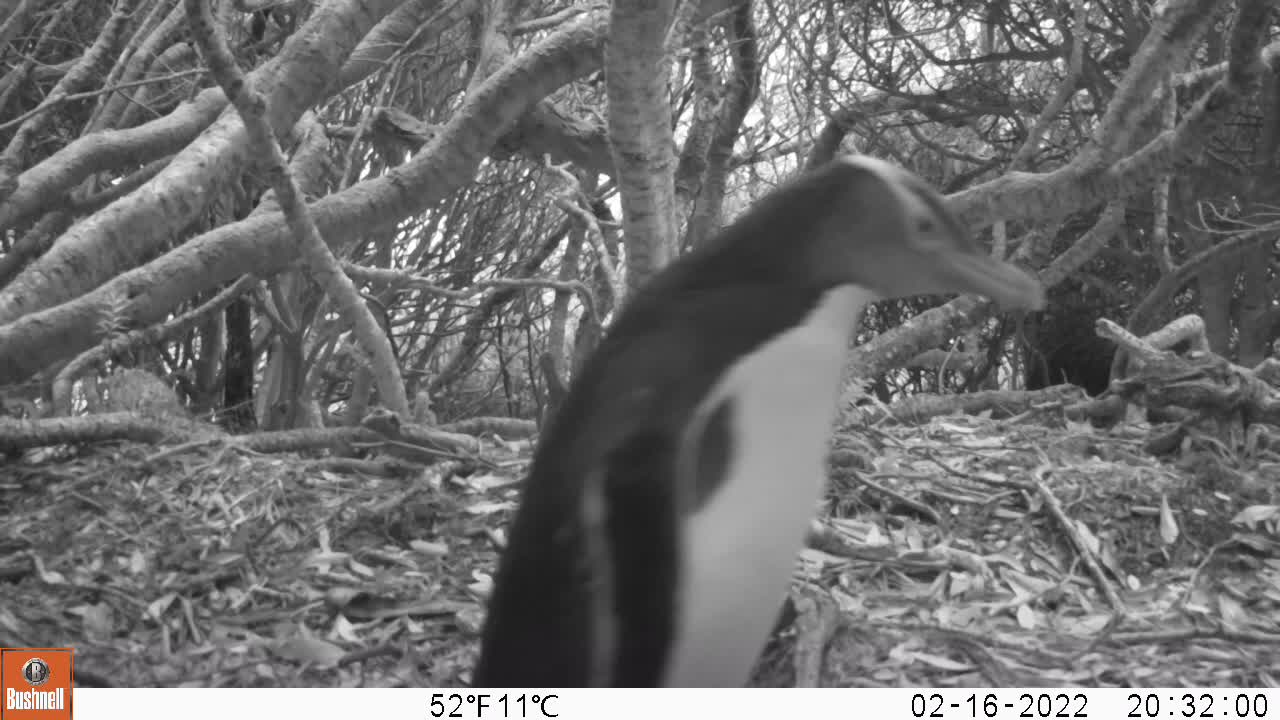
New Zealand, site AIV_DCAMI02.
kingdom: Animalia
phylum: Chordata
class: Aves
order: Sphenisciformes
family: Spheniscidae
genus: Megadyptes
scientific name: Megadyptes antipodes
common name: yellow-eyed penguin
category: yellow eyed penguin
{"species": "yellow eyed penguin (yellow-eyed penguin) (Megadyptes antipodes)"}